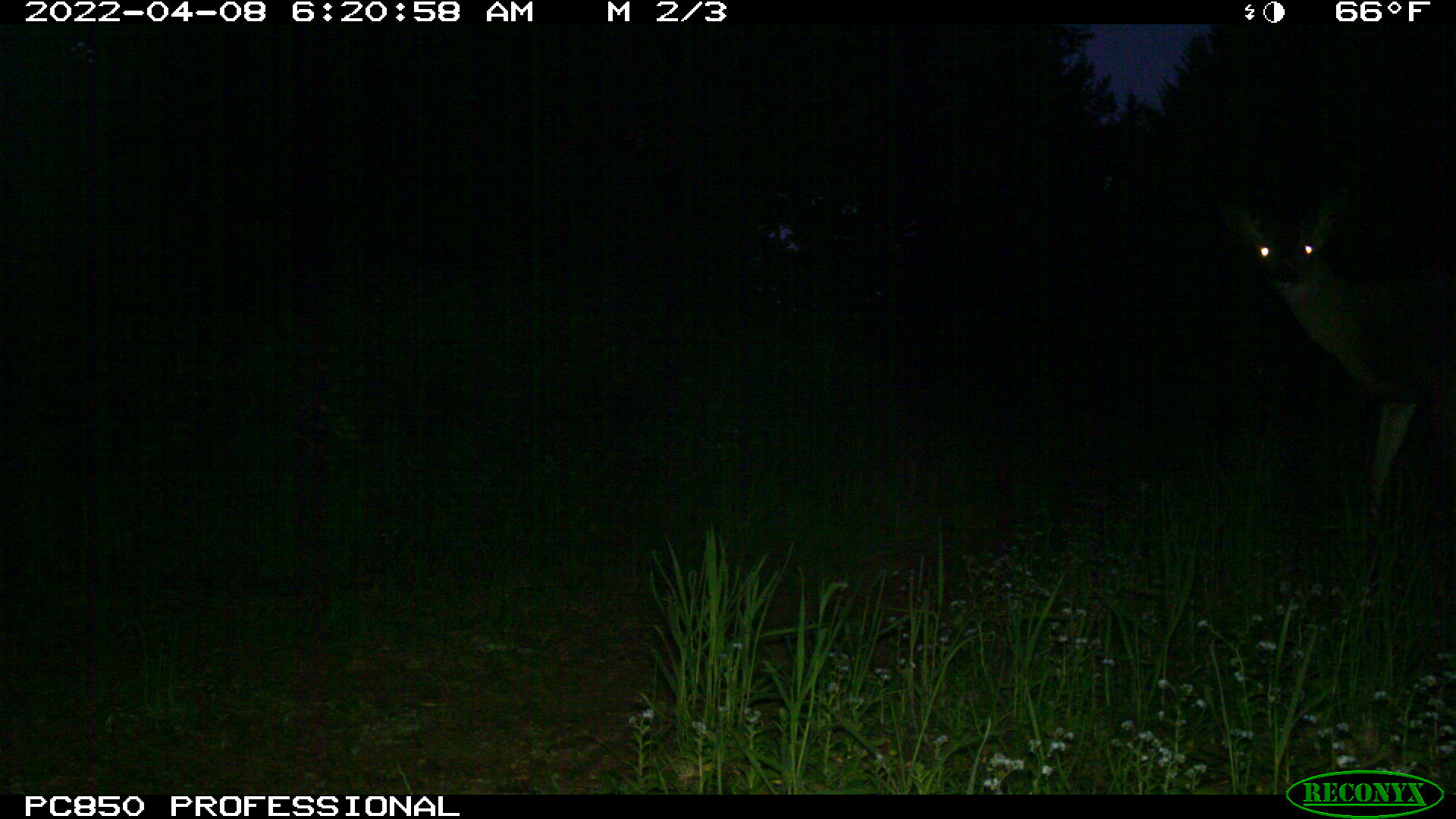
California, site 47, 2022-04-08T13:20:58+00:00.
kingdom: Animalia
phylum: Chordata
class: Mammalia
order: Artiodactyla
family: Cervidae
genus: Odocoileus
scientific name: Odocoileus hemionus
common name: mule deer